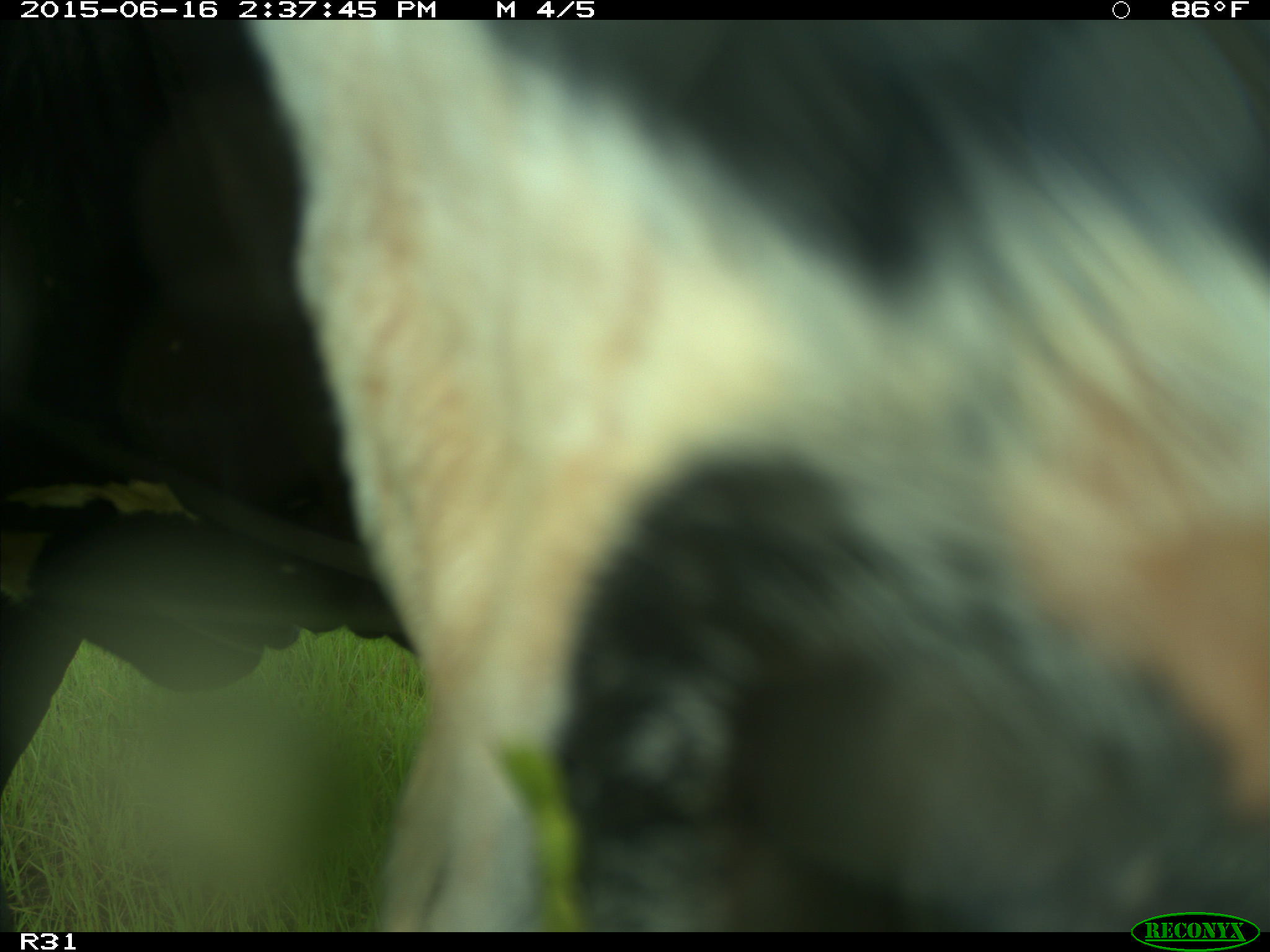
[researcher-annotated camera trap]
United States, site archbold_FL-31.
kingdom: Animalia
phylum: Chordata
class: Mammalia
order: Artiodactyla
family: Bovidae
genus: Bos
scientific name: Bos taurus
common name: domestic cow